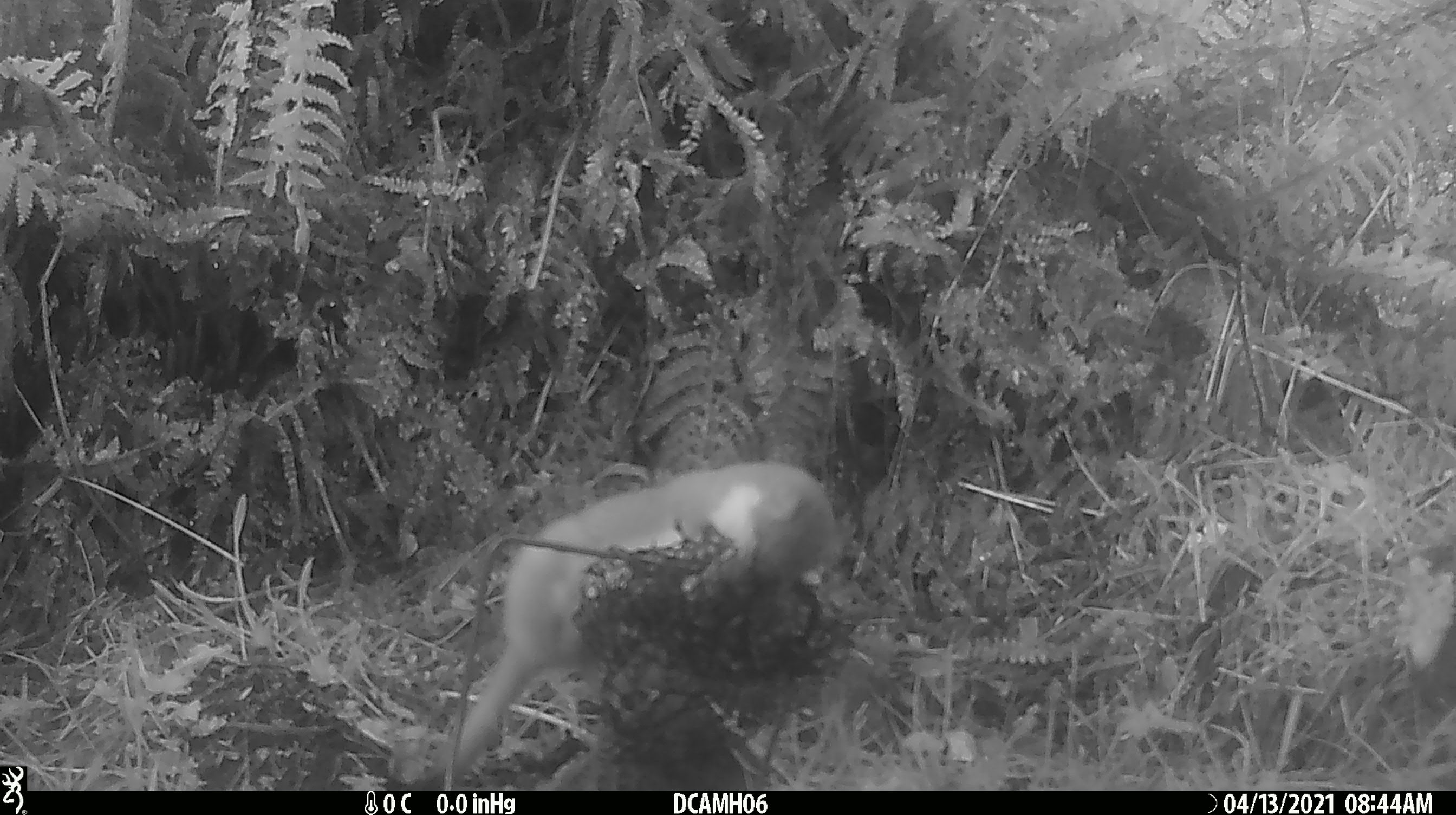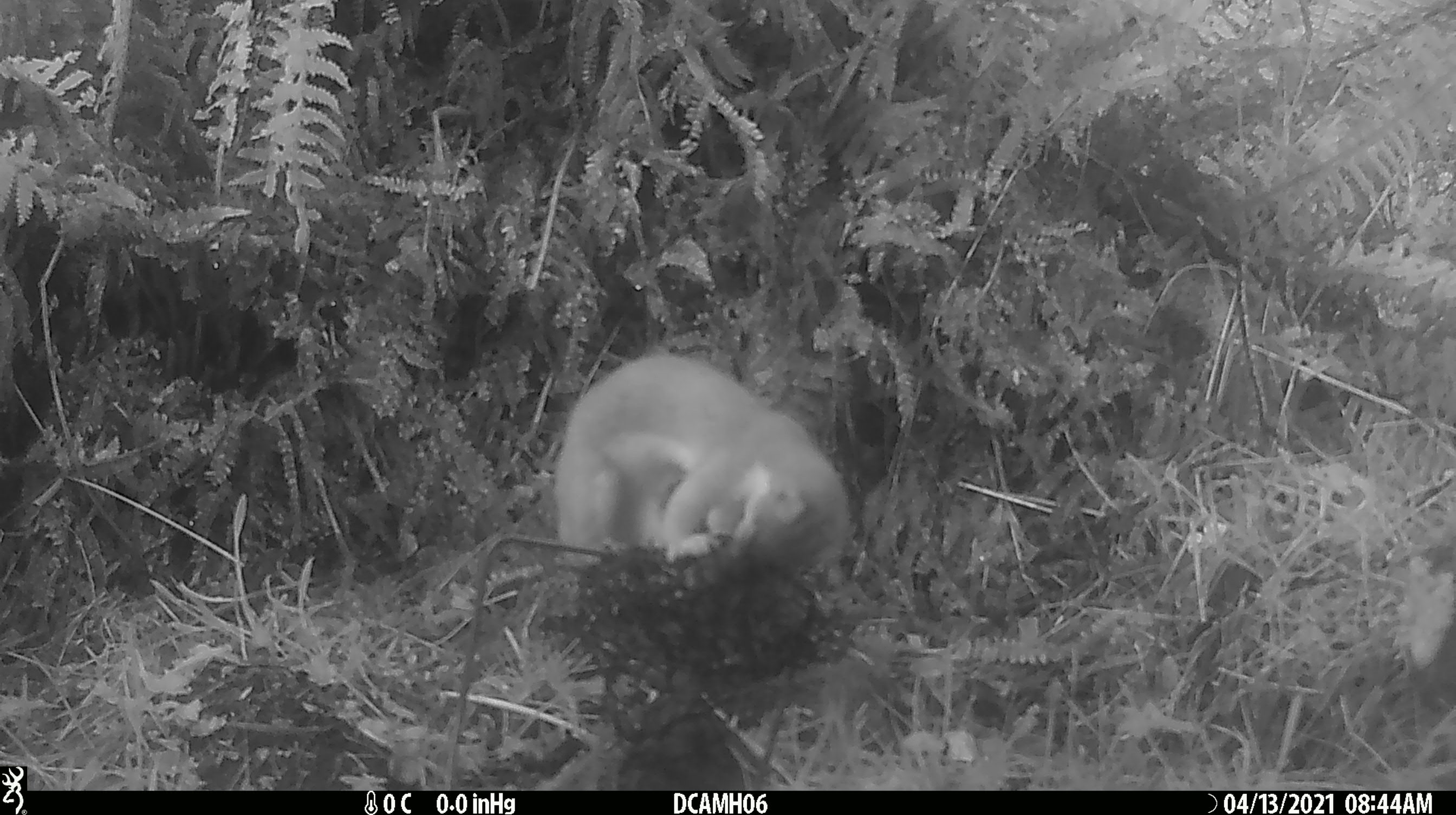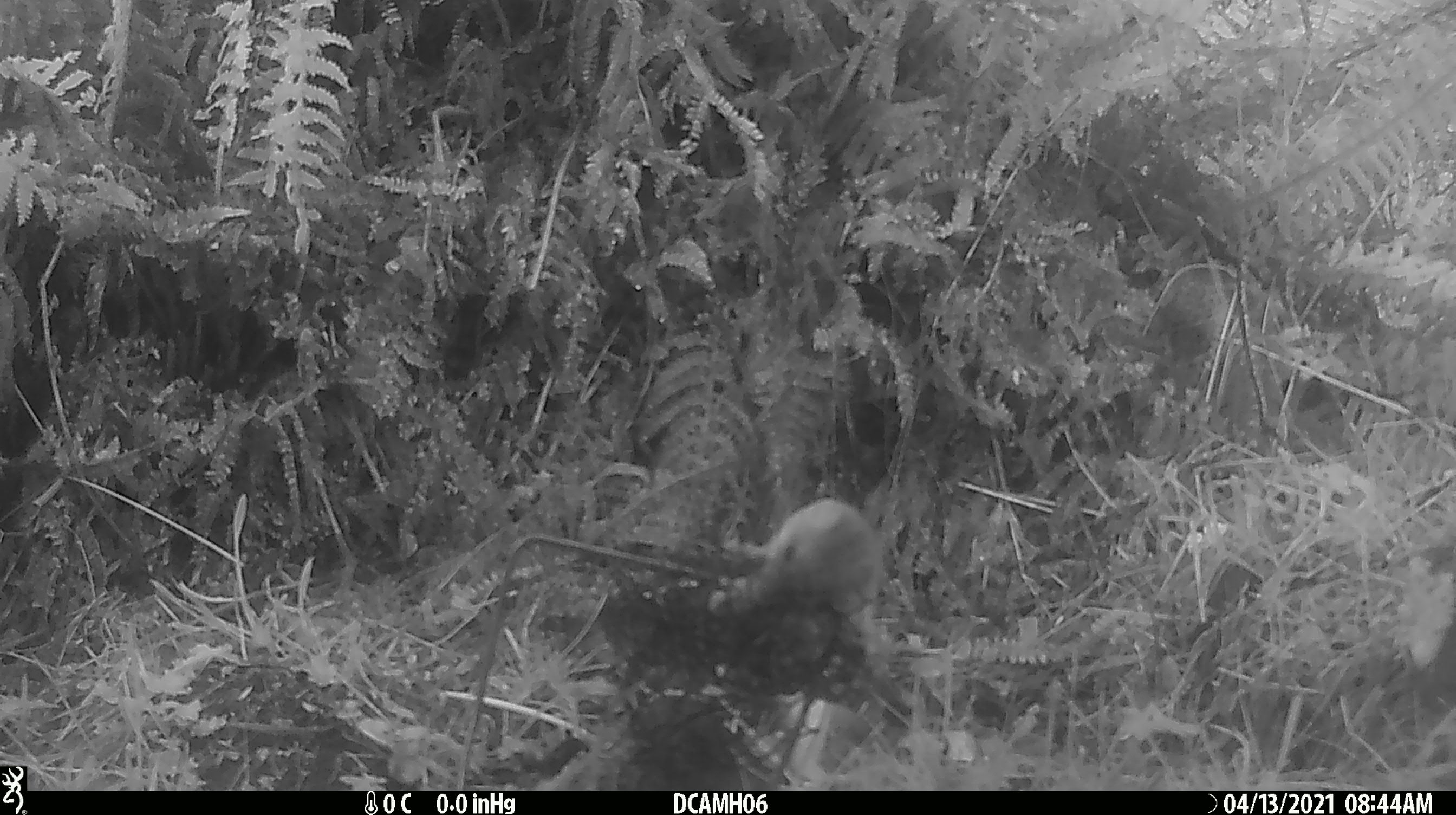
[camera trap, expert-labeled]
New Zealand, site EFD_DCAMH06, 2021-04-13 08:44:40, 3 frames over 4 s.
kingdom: Animalia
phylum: Chordata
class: Mammalia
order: Carnivora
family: Mustelidae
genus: Mustela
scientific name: Mustela erminea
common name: stoat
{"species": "stoat (Mustela erminea)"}